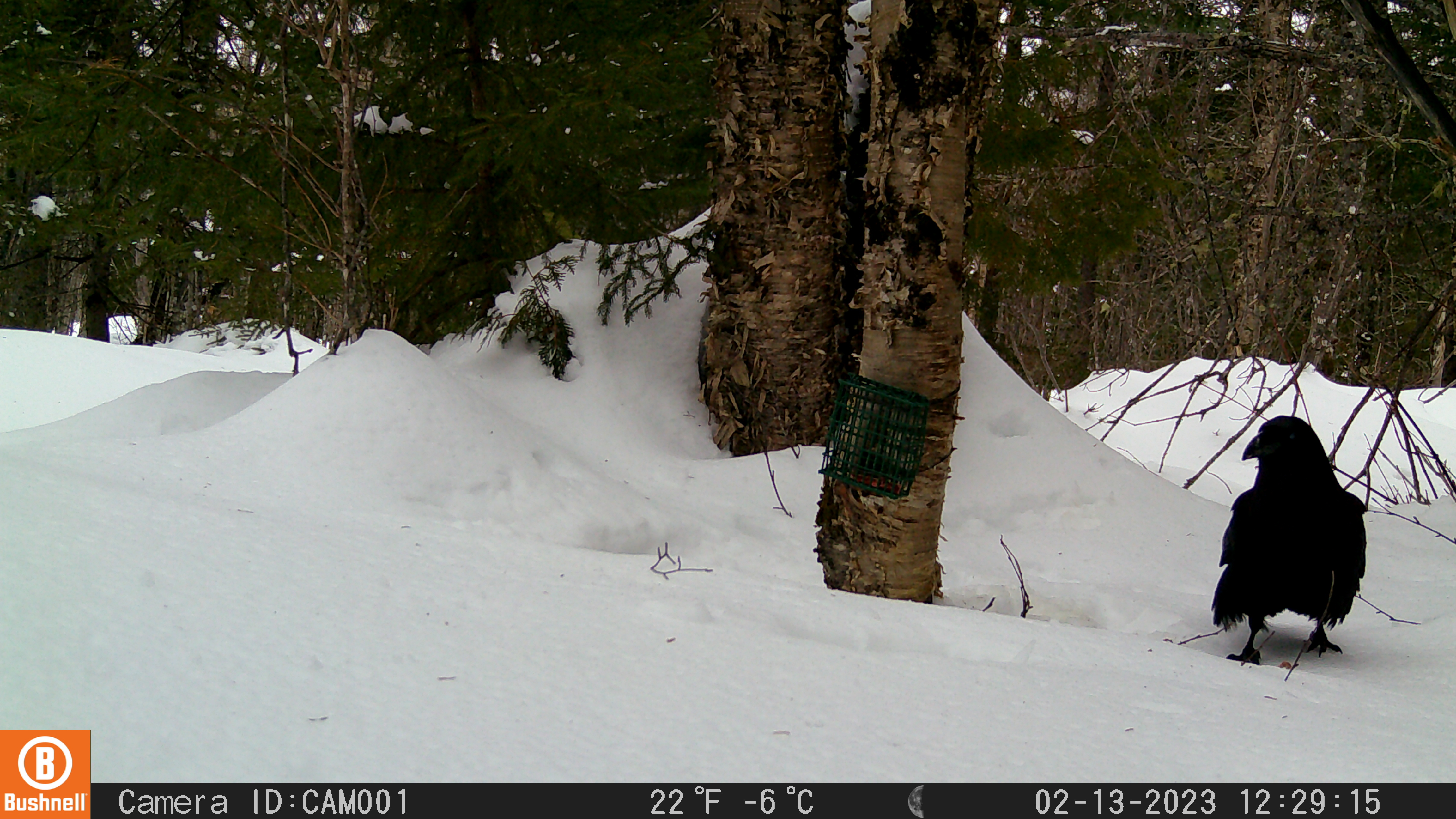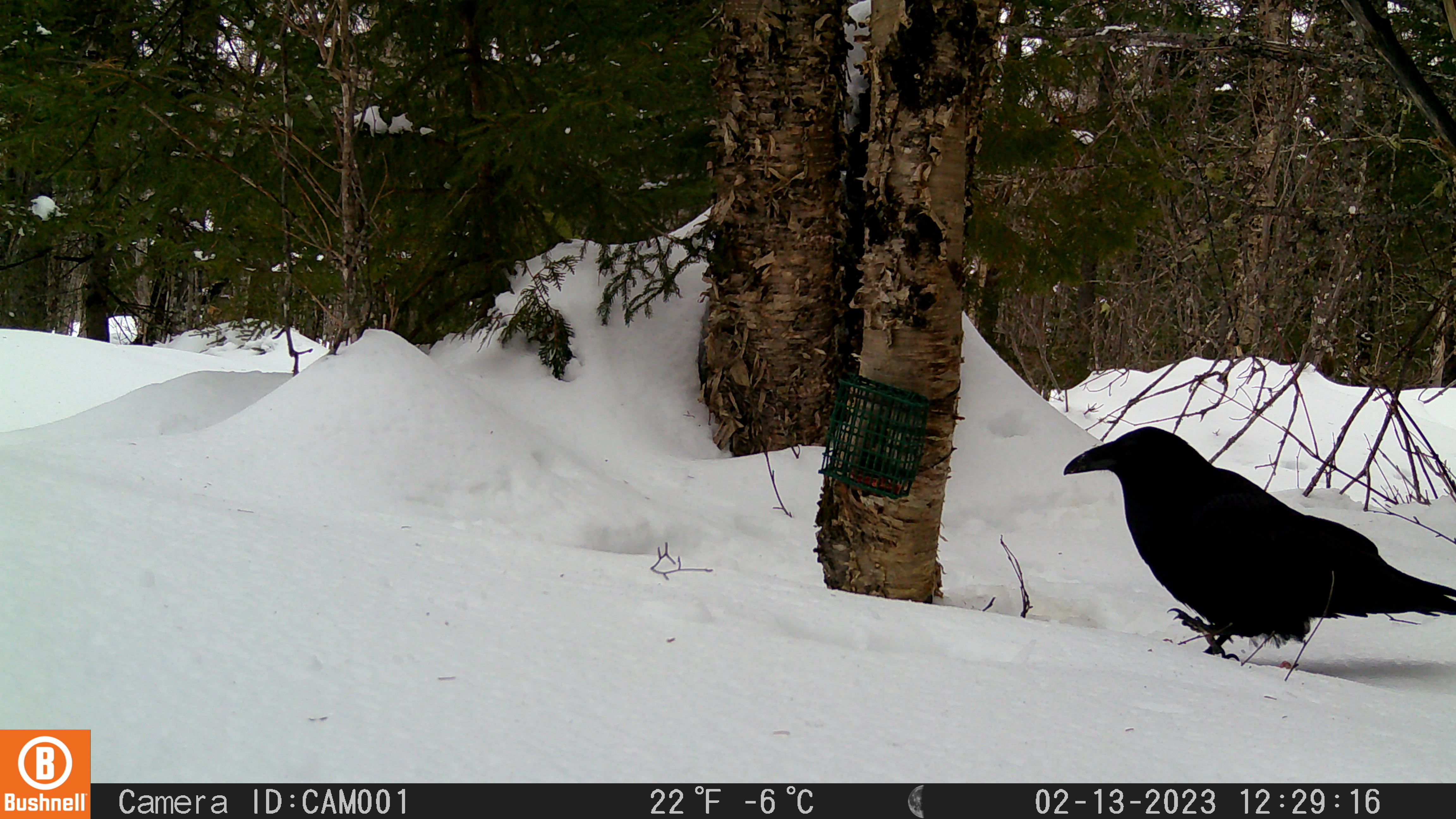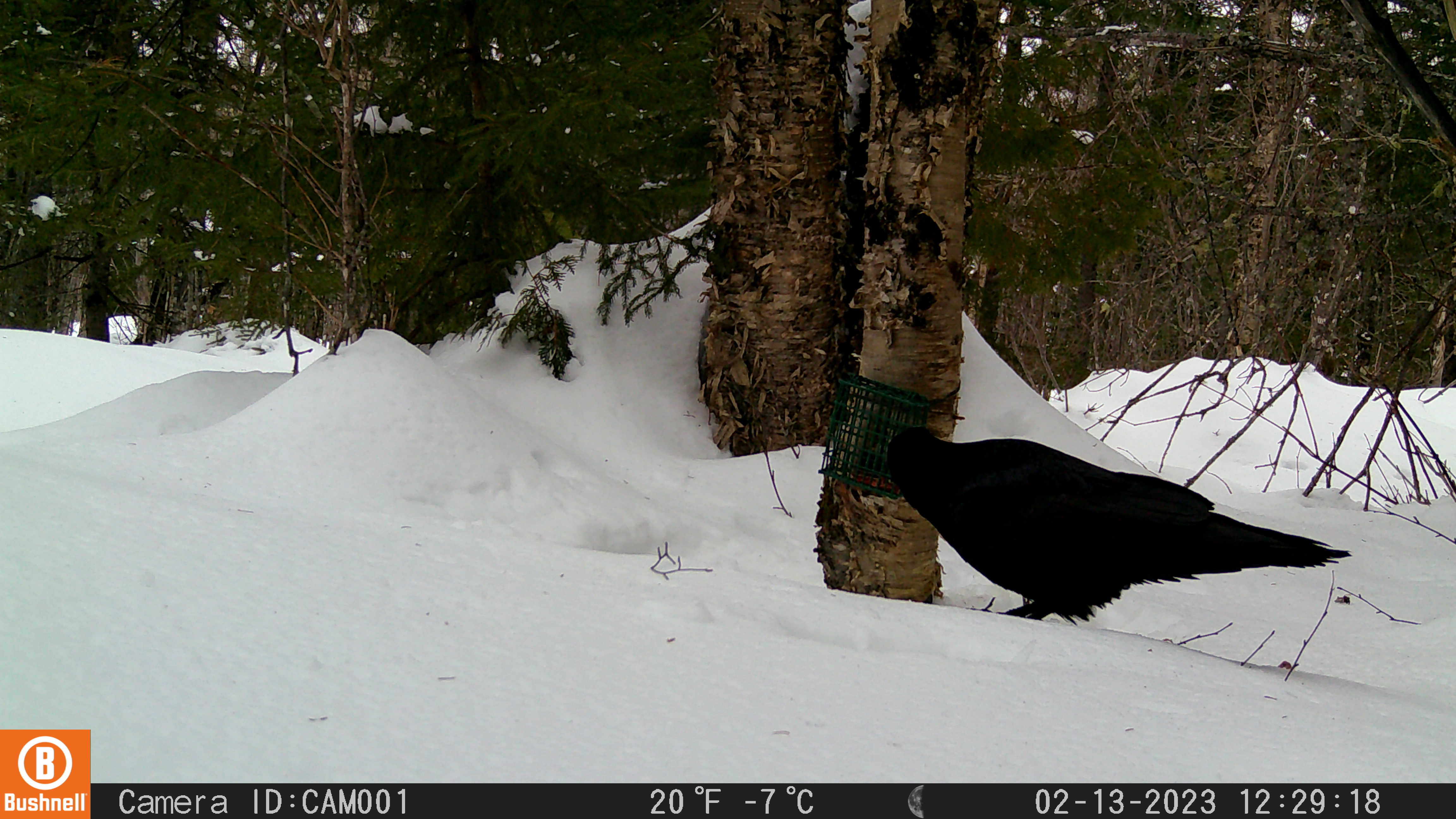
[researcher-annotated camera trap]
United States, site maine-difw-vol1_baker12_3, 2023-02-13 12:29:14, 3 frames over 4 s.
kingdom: Animalia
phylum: Chordata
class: Aves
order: Passeriformes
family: Corvidae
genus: Corvus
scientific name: Corvus corax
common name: common raven